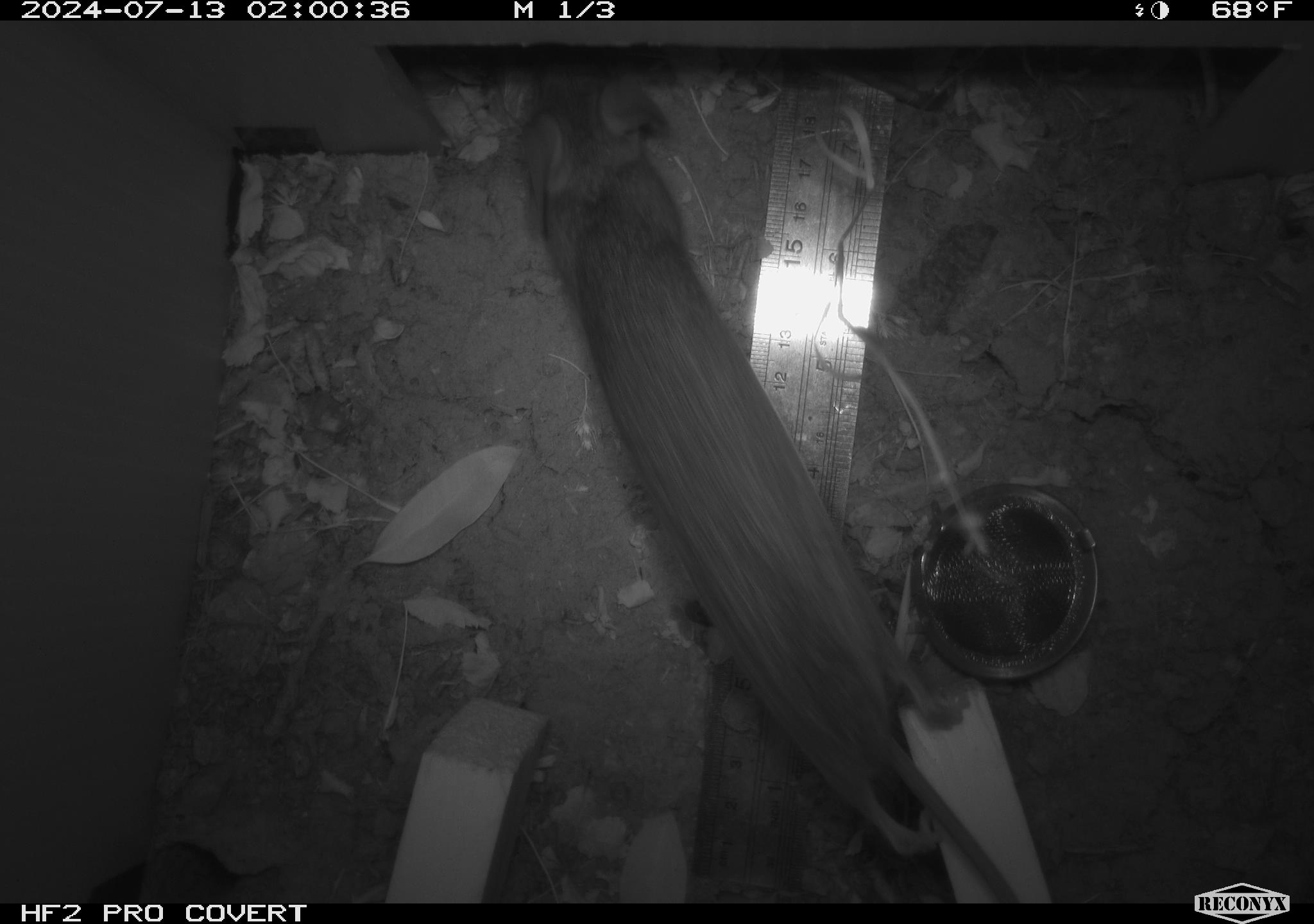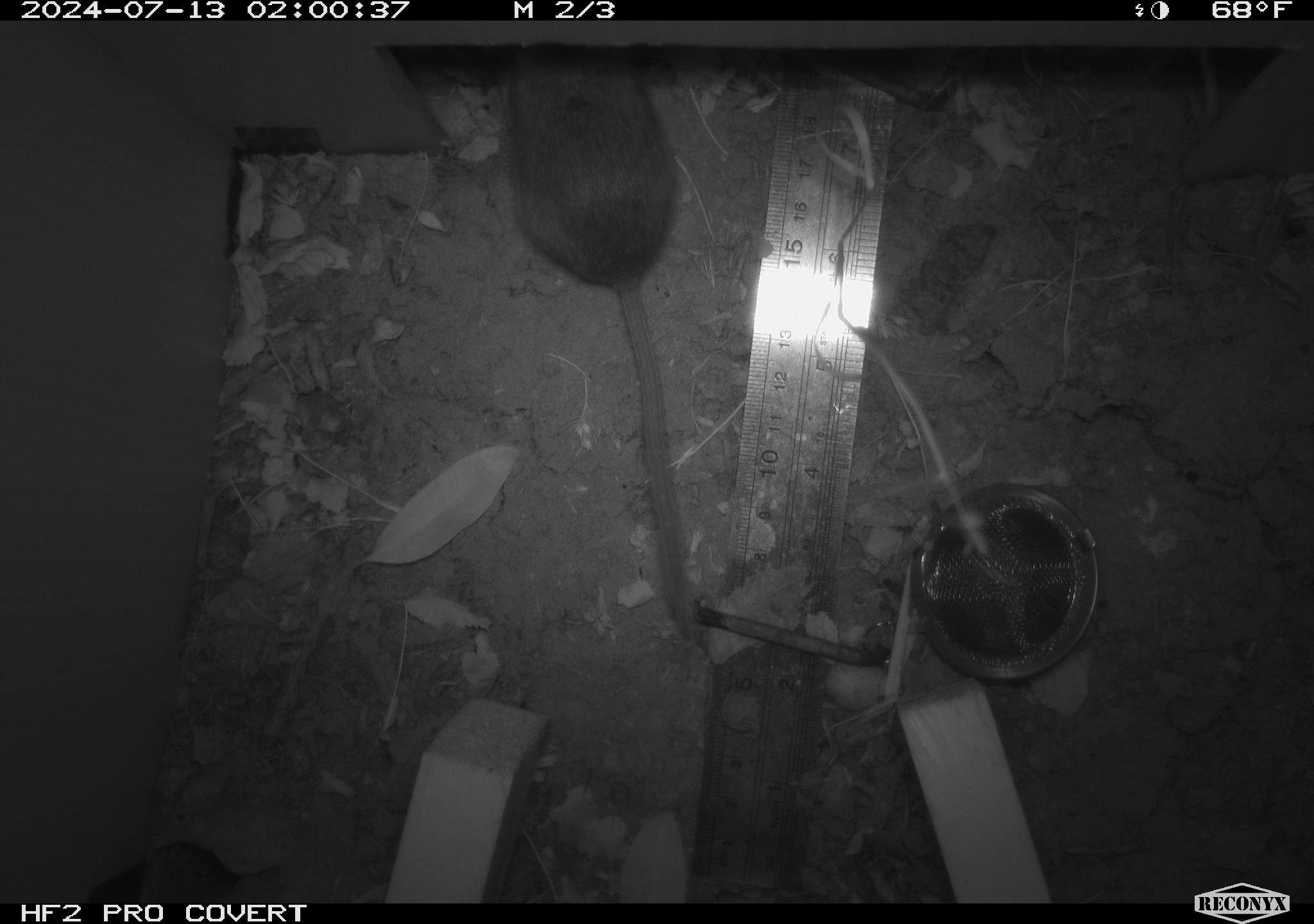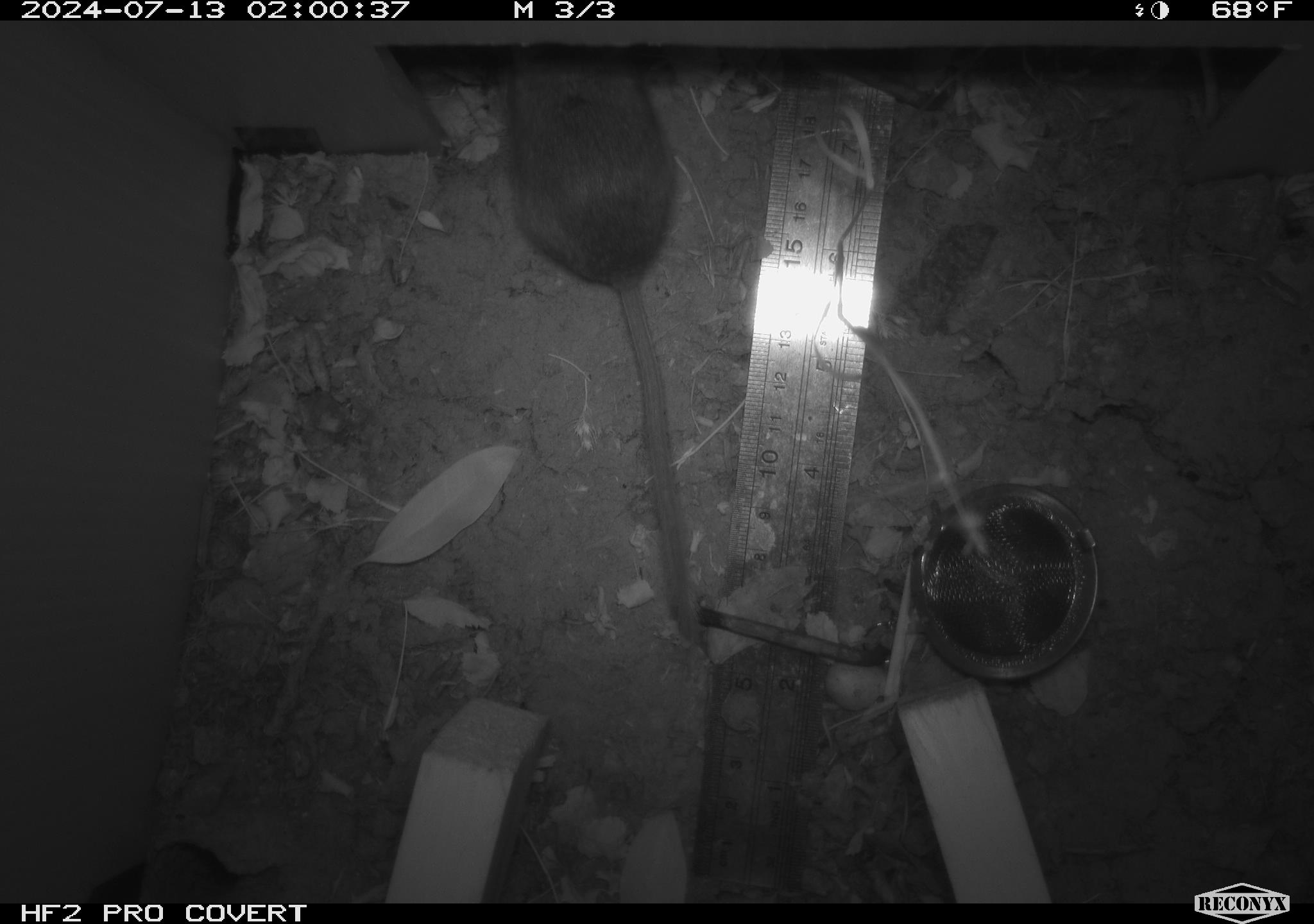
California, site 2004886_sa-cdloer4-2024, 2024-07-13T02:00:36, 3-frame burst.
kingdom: Animalia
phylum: Chordata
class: Mammalia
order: Rodentia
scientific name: Rodentia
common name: rodent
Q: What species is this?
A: Rodent (Rodentia).